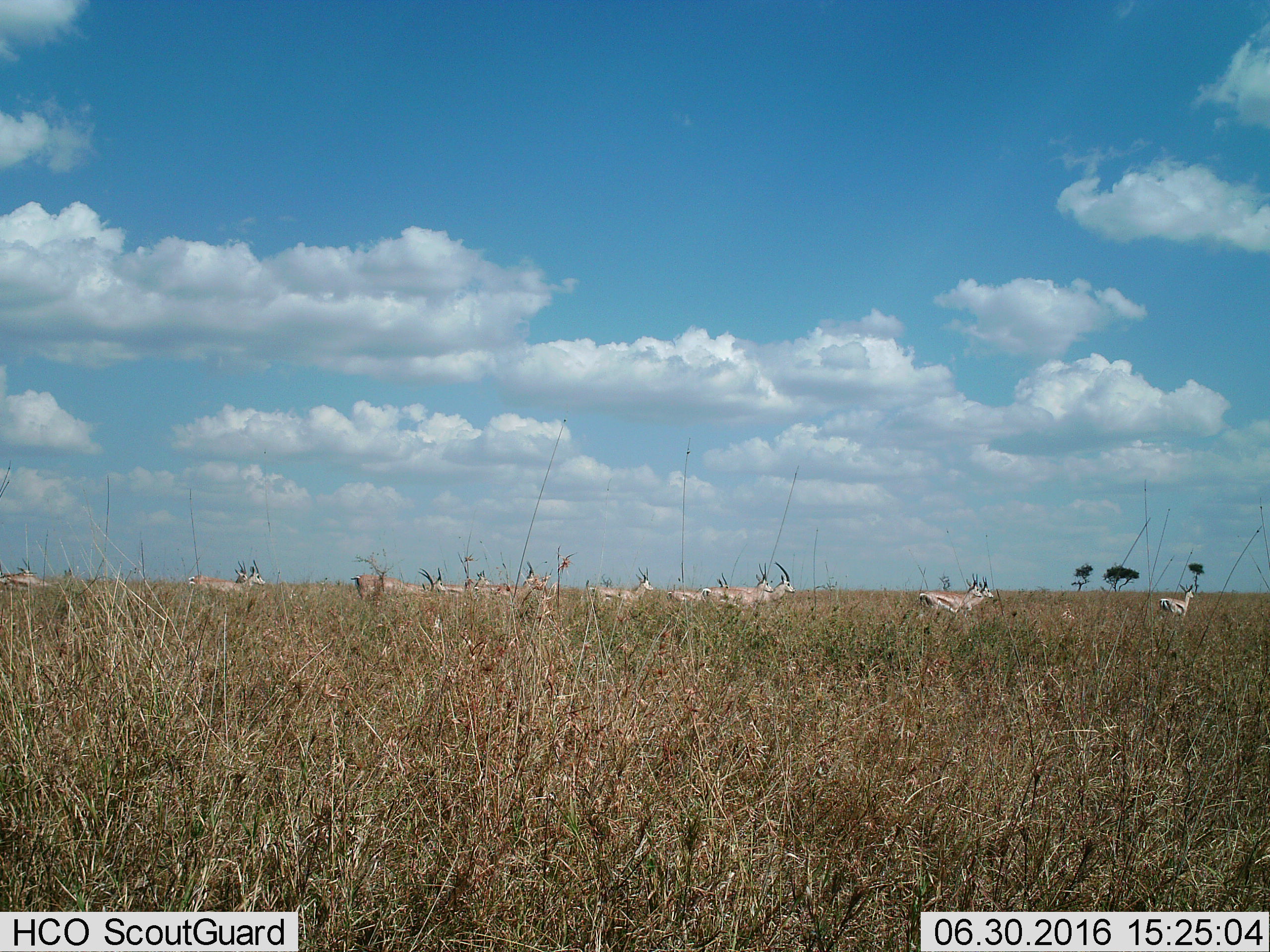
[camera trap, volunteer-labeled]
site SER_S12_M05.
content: unidentified animal